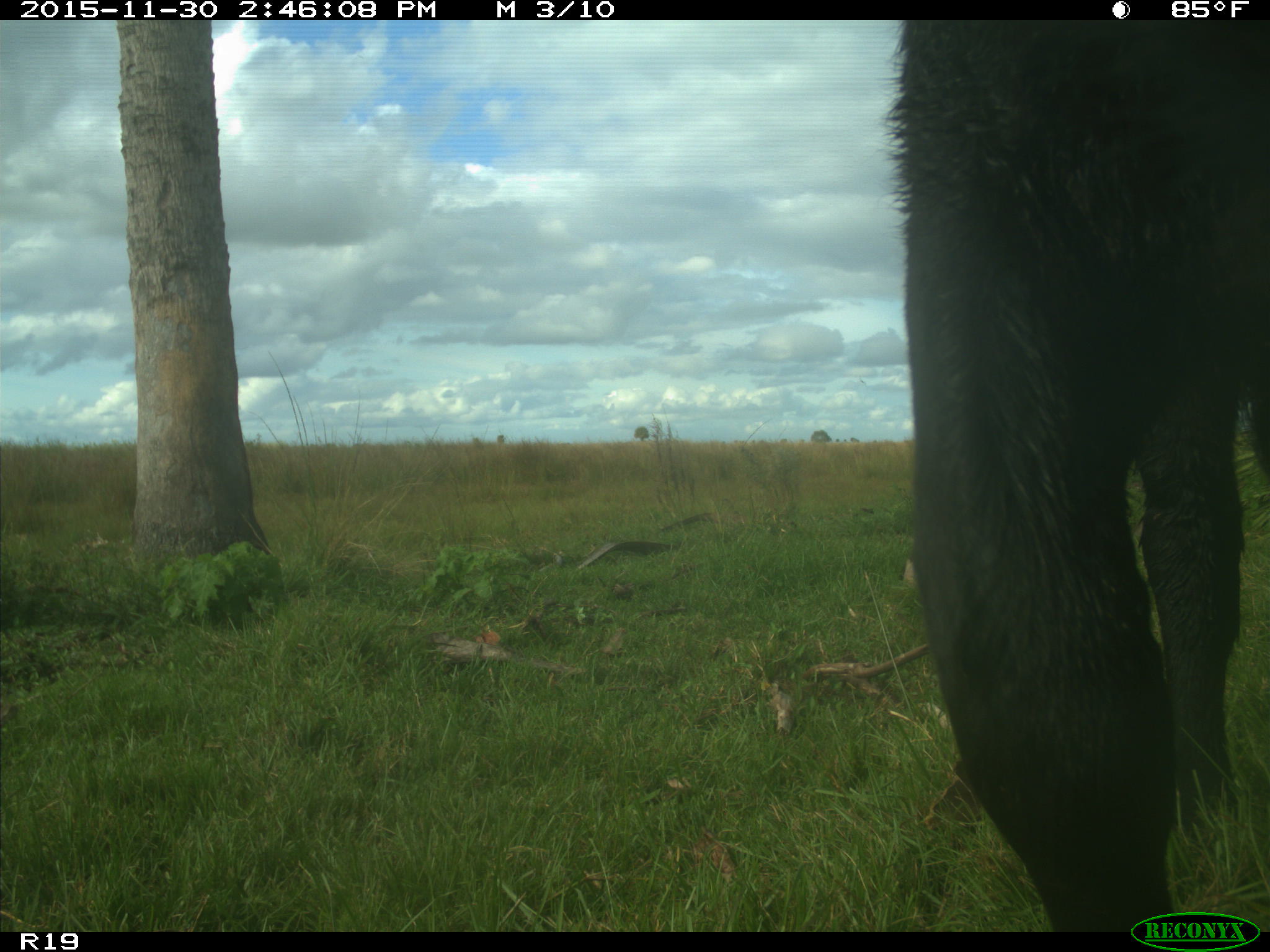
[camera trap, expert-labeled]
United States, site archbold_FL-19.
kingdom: Animalia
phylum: Chordata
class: Mammalia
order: Artiodactyla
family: Bovidae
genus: Bos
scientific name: Bos taurus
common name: domestic cow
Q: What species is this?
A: Bos taurus (domestic cow).